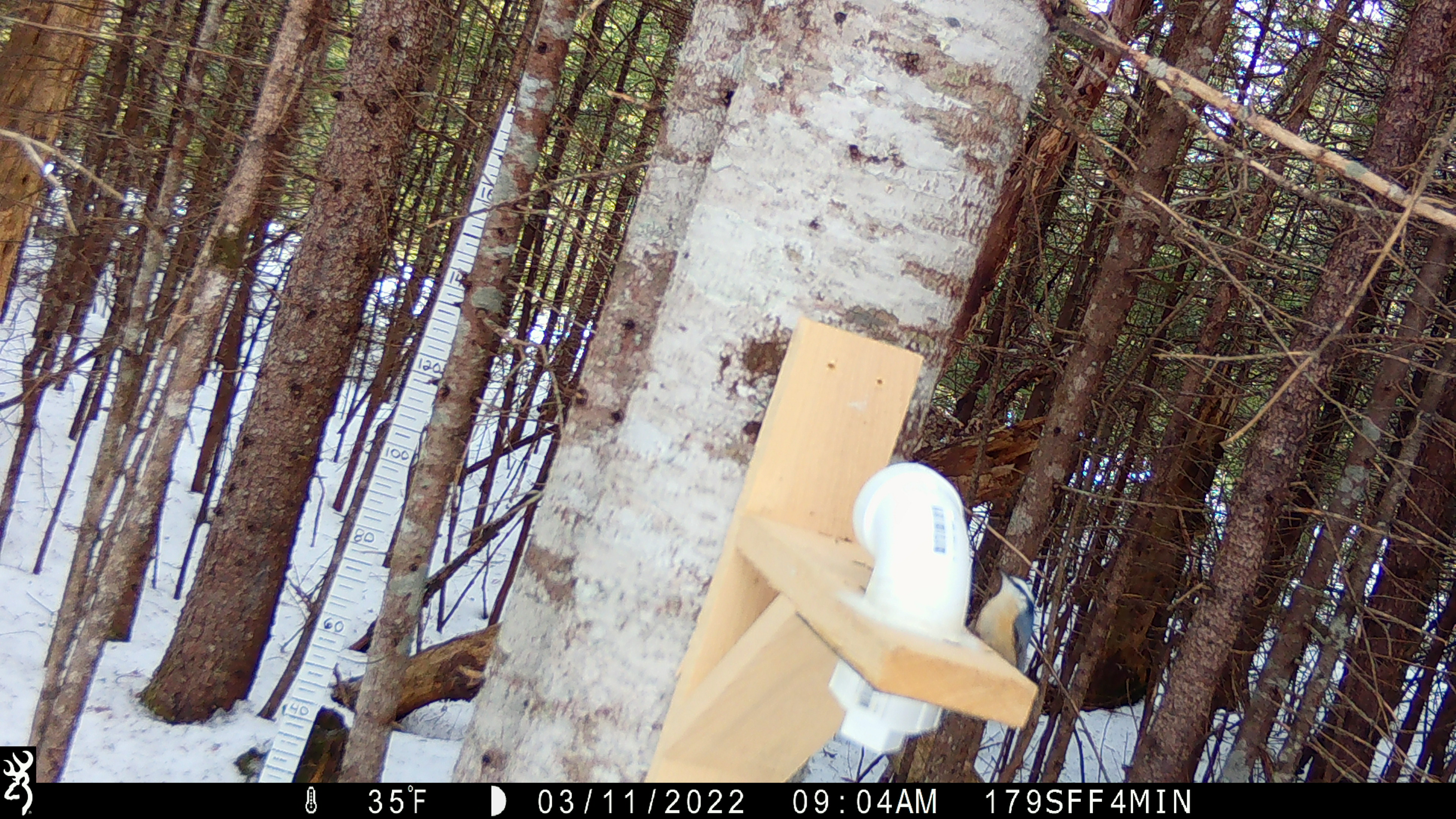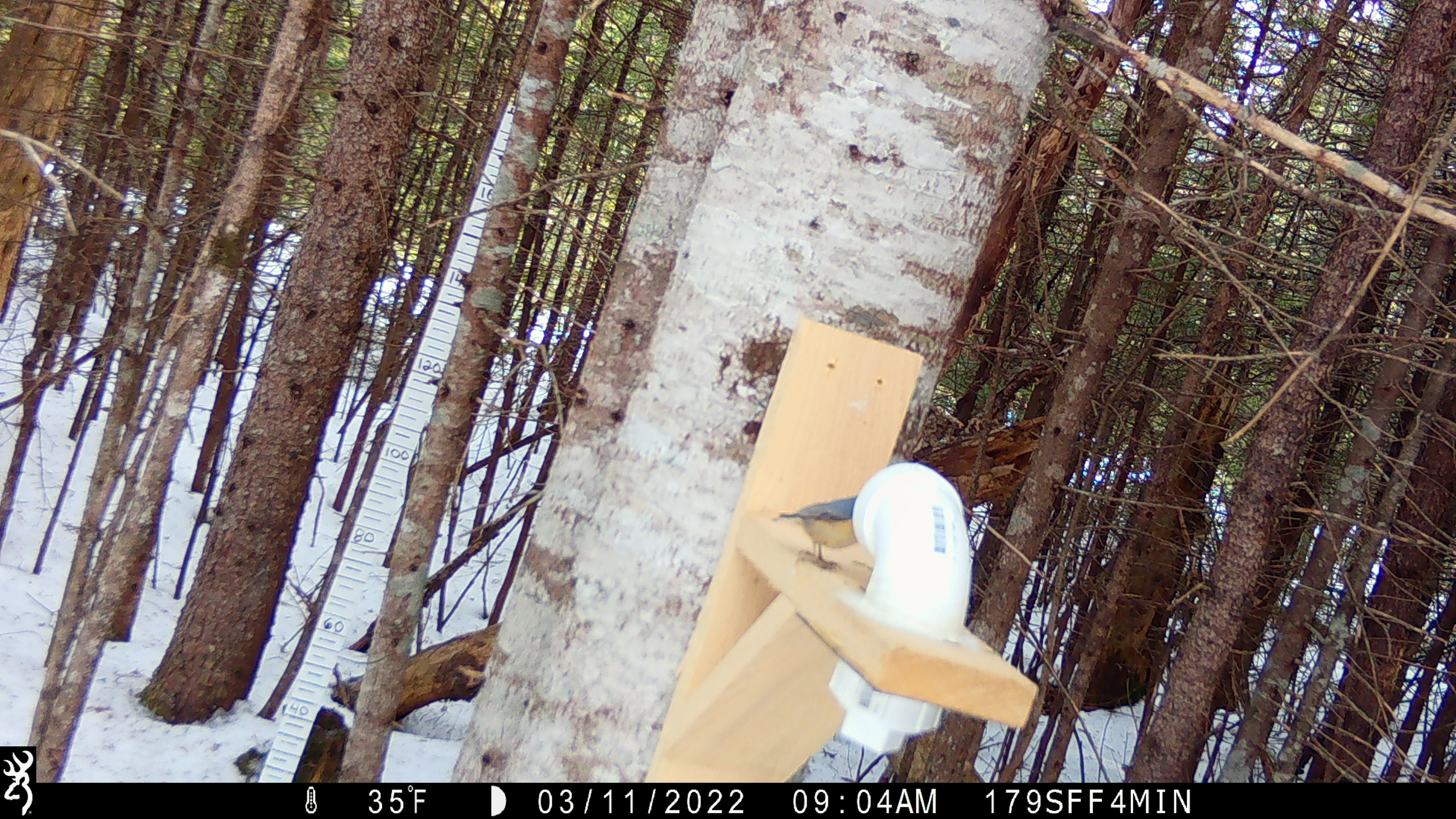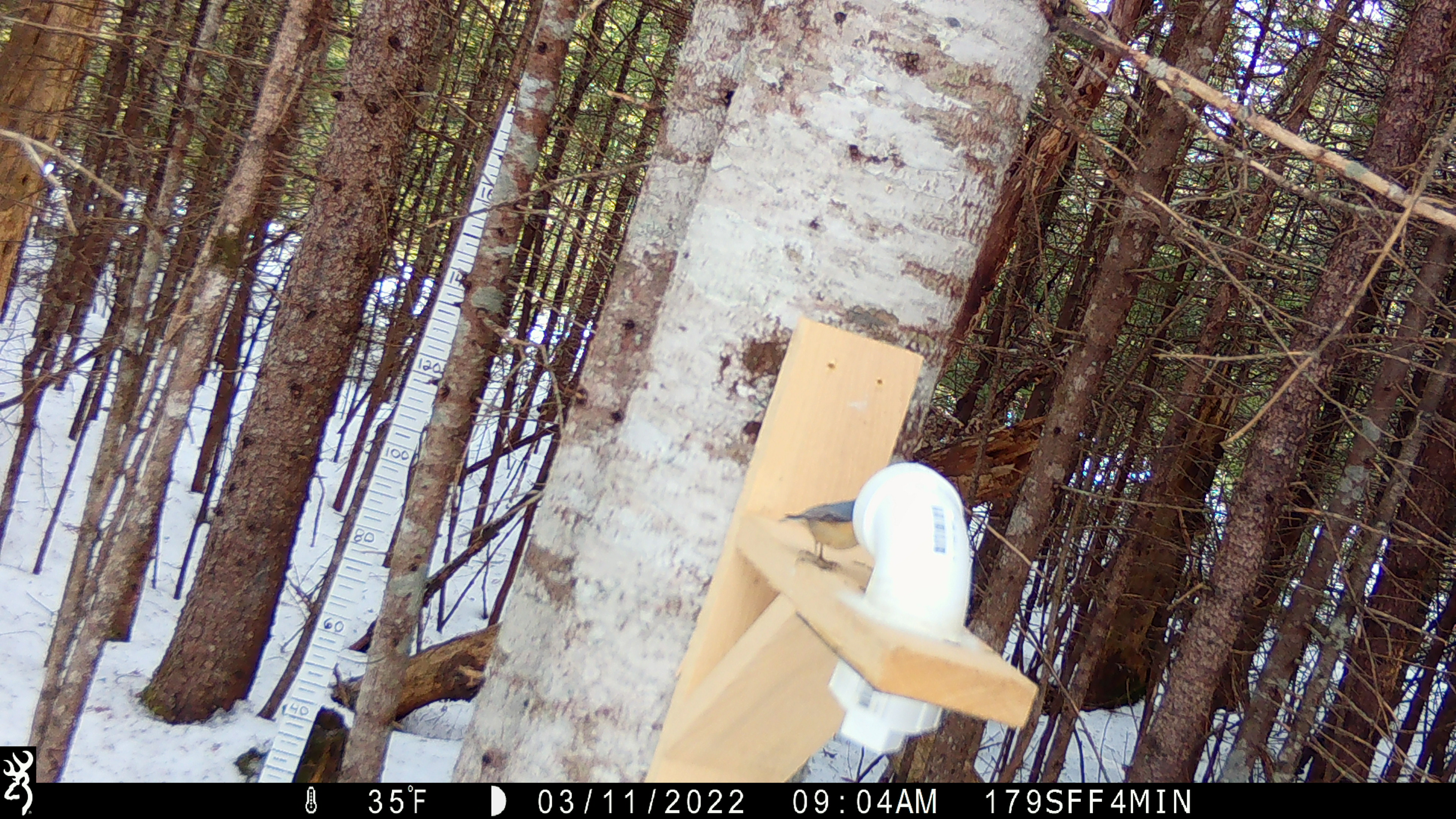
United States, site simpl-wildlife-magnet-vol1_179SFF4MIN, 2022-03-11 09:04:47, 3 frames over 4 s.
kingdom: Animalia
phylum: Chordata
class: Aves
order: Passeriformes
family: Sittidae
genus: Sitta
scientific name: Sitta canadensis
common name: red-breasted nuthatch